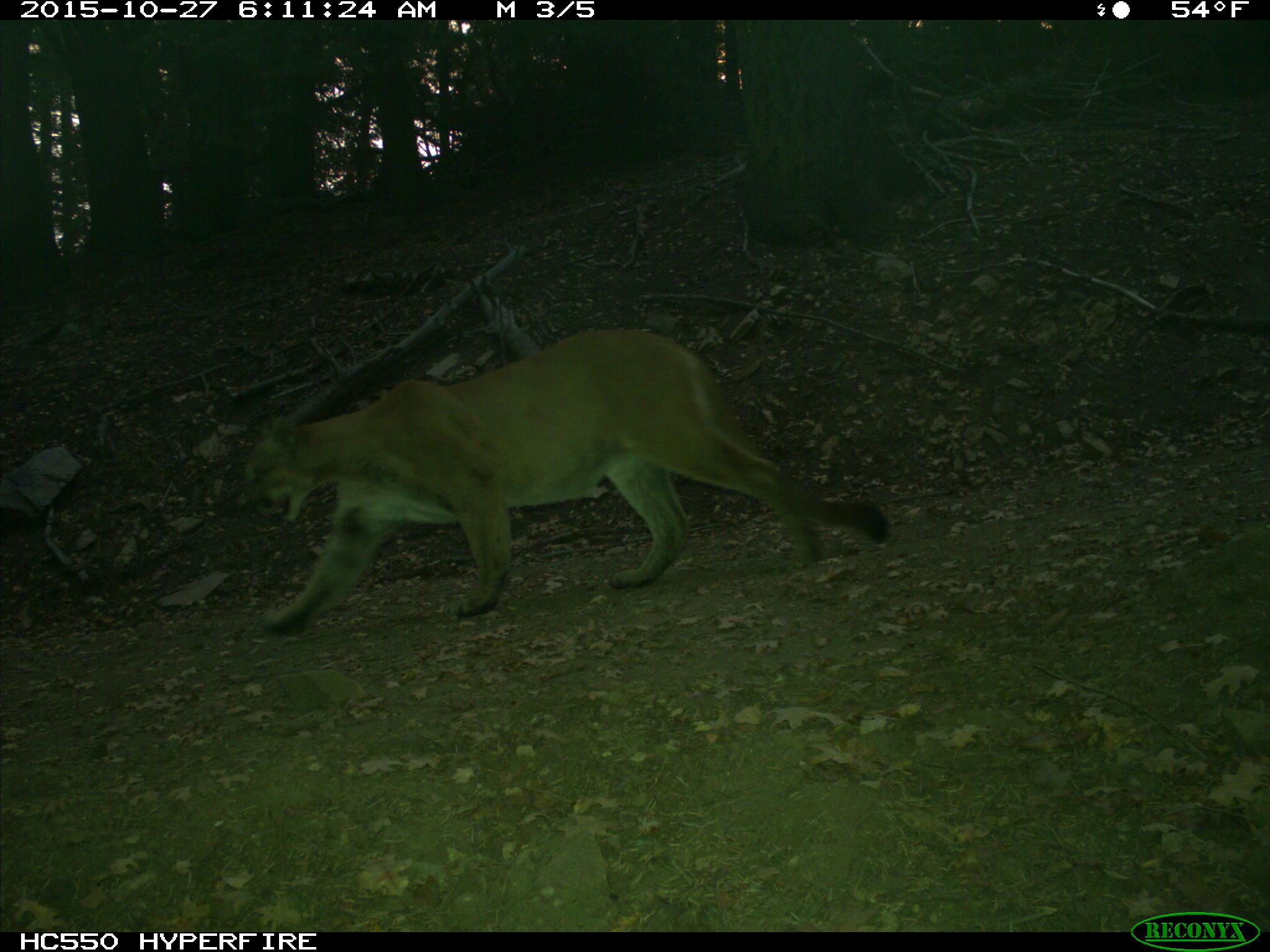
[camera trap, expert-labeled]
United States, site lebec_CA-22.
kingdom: Animalia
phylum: Chordata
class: Mammalia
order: Carnivora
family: Felidae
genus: Puma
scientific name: Puma concolor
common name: mountain lion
Puma concolor (mountain lion).